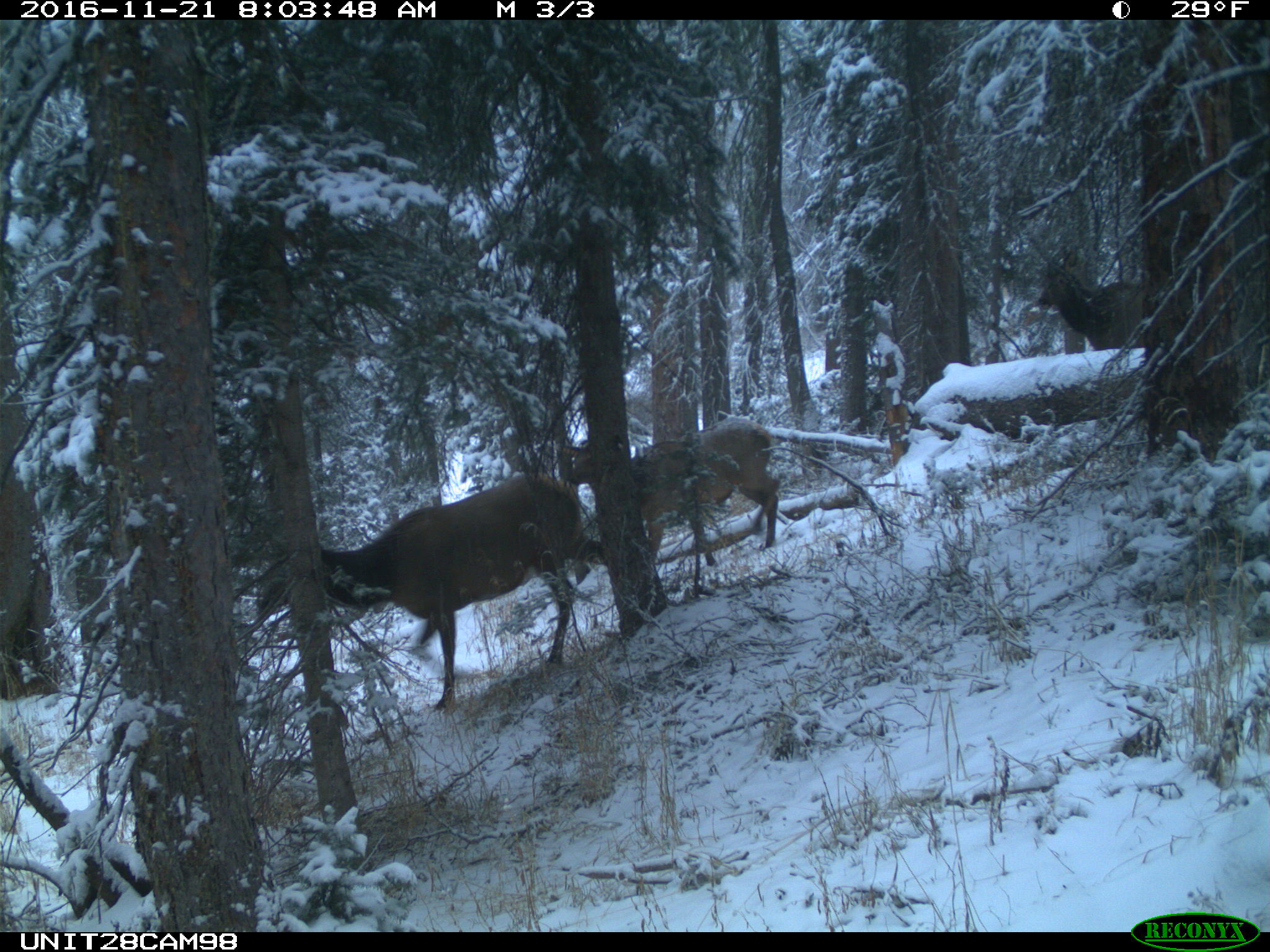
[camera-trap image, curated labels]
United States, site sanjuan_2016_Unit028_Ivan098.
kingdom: Animalia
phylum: Chordata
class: Mammalia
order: Artiodactyla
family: Cervidae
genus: Cervus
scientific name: Cervus elaphus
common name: red deer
Cervus elaphus (red deer).